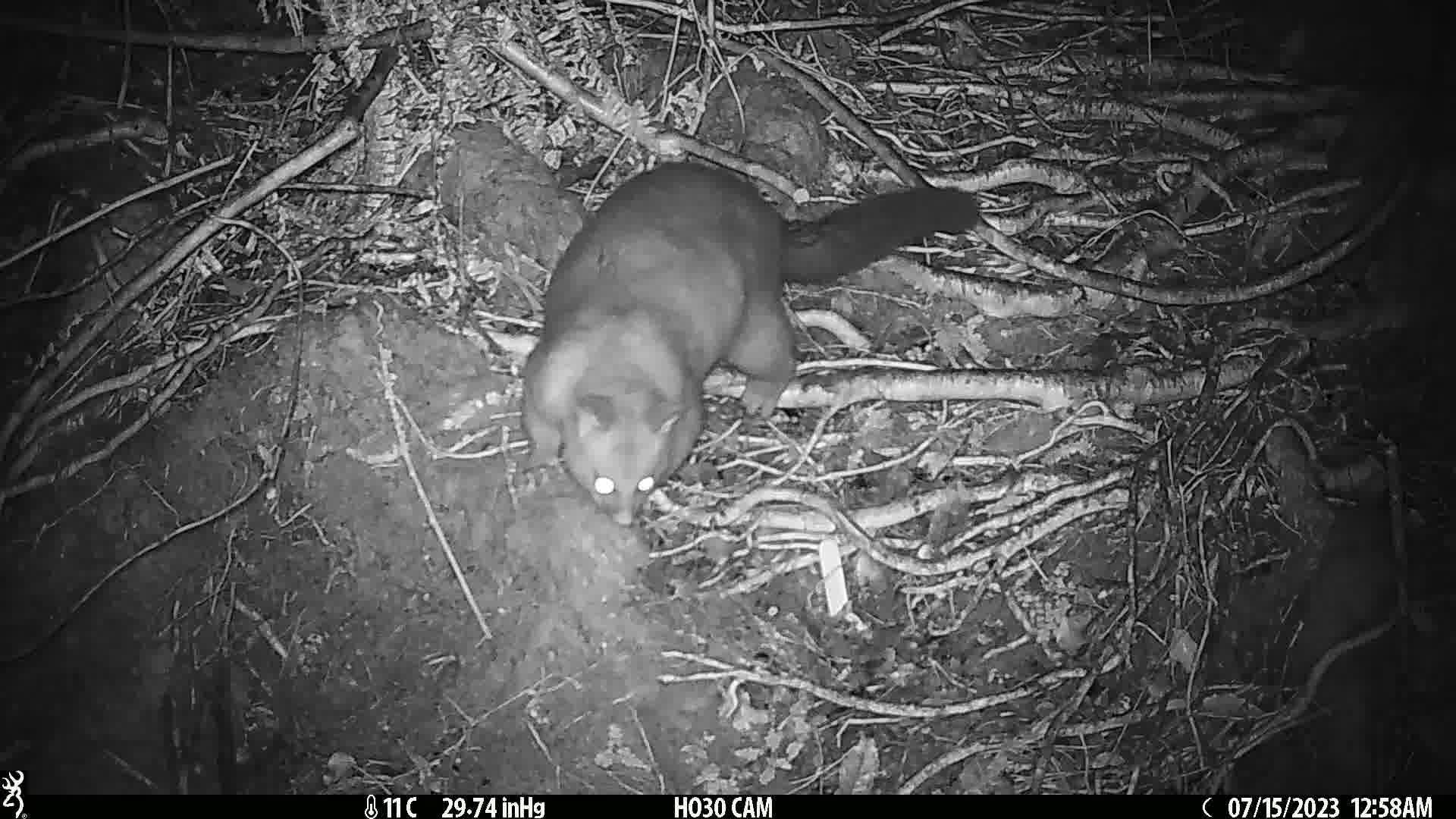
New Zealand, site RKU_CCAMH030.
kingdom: Animalia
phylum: Chordata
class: Mammalia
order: Diprotodontia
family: Phalangeridae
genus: Trichosurus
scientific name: Trichosurus vulpecula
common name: common brushtail possum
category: possum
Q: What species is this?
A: Possum (common brushtail possum) (Trichosurus vulpecula).